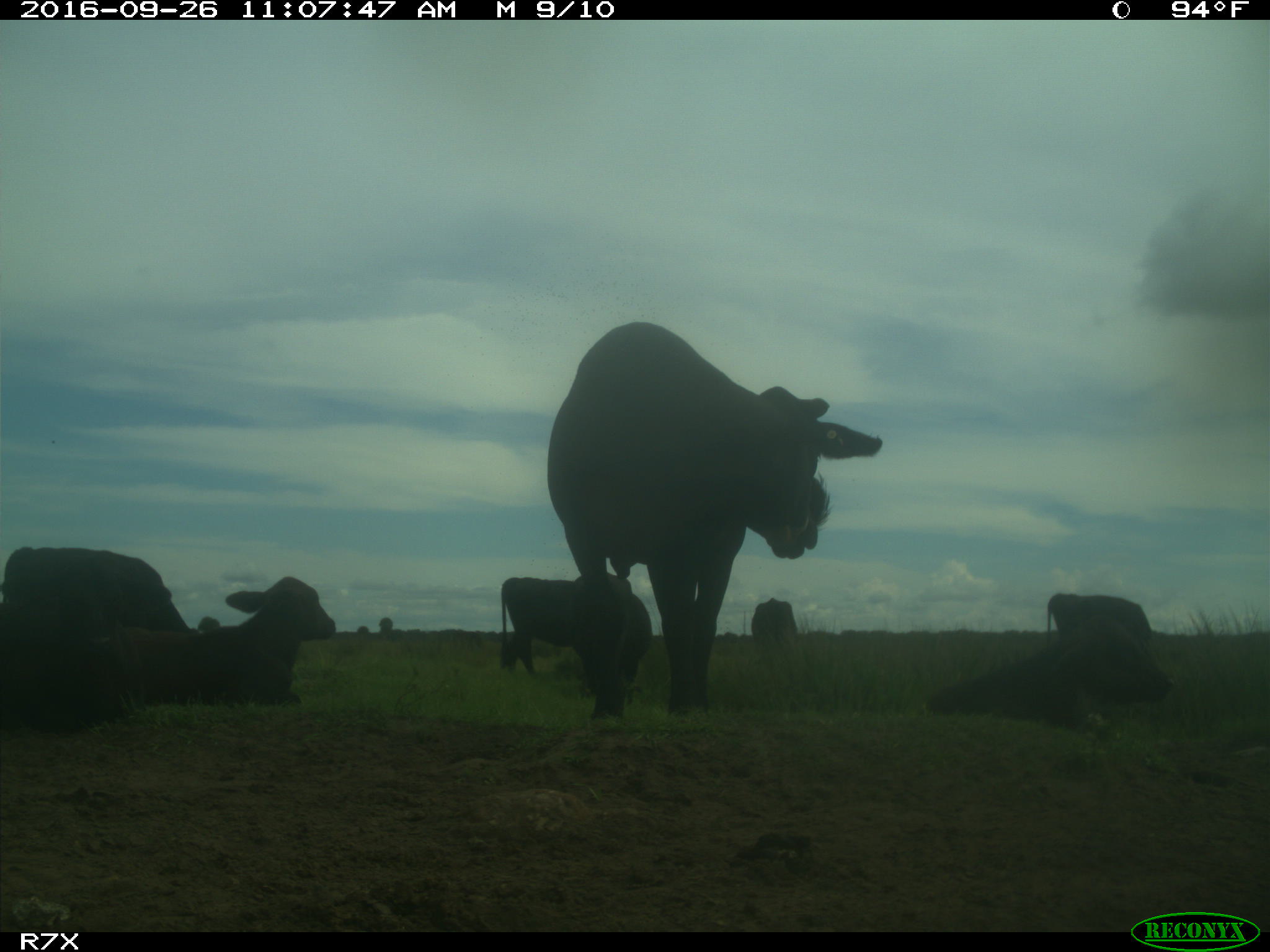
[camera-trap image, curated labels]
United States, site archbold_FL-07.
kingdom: Animalia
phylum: Chordata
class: Mammalia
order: Artiodactyla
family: Bovidae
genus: Bos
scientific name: Bos taurus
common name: domestic cow